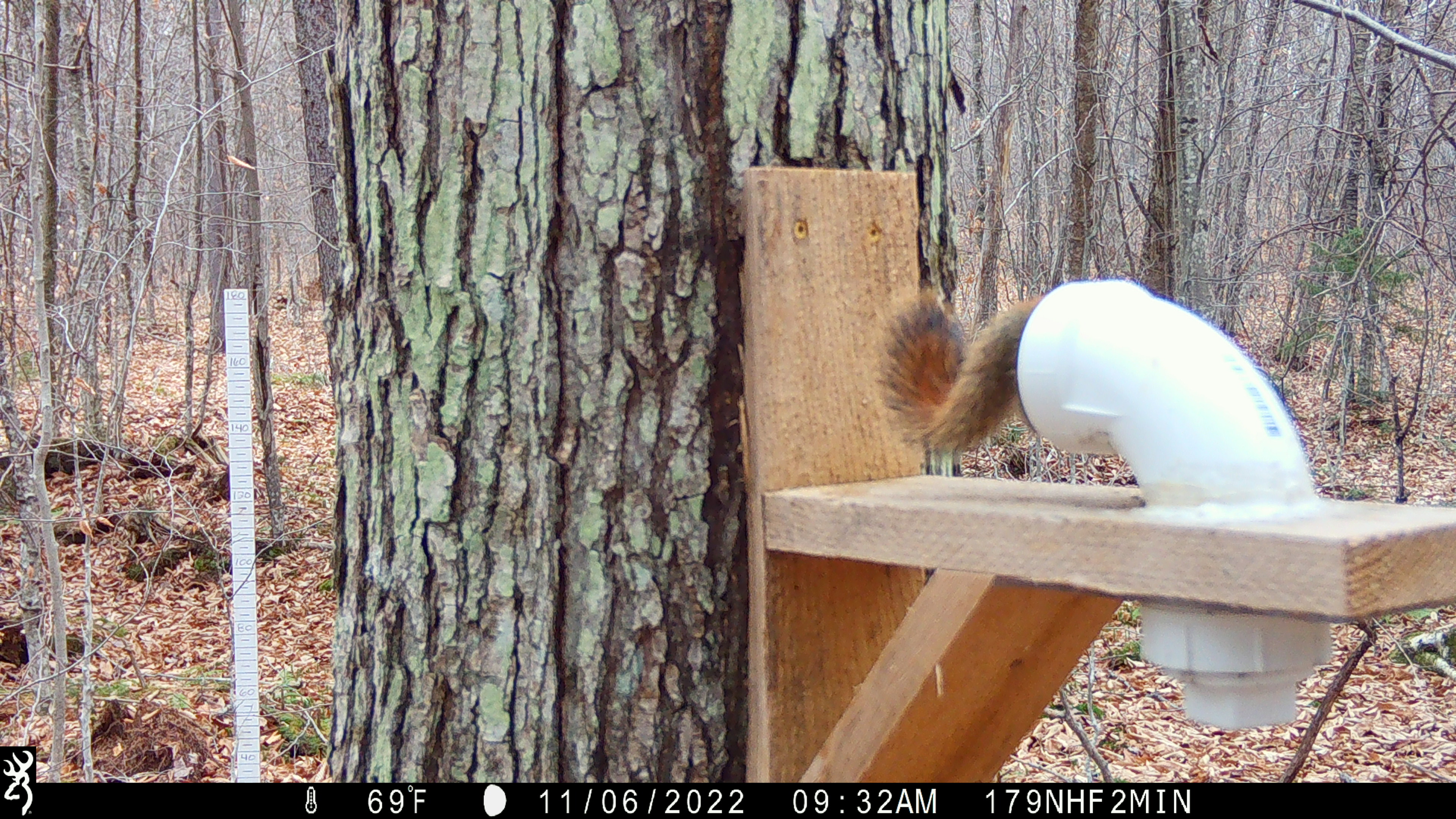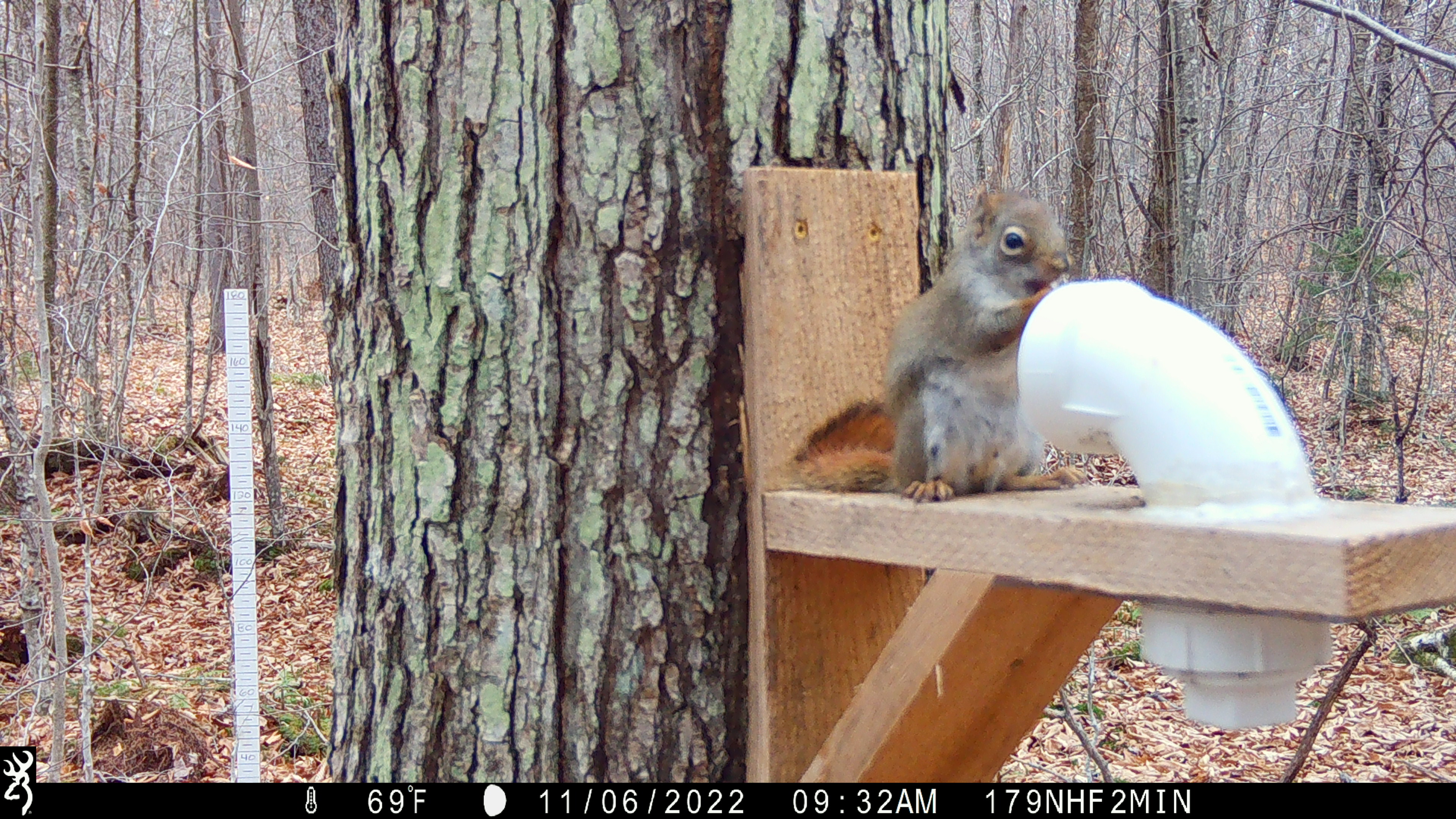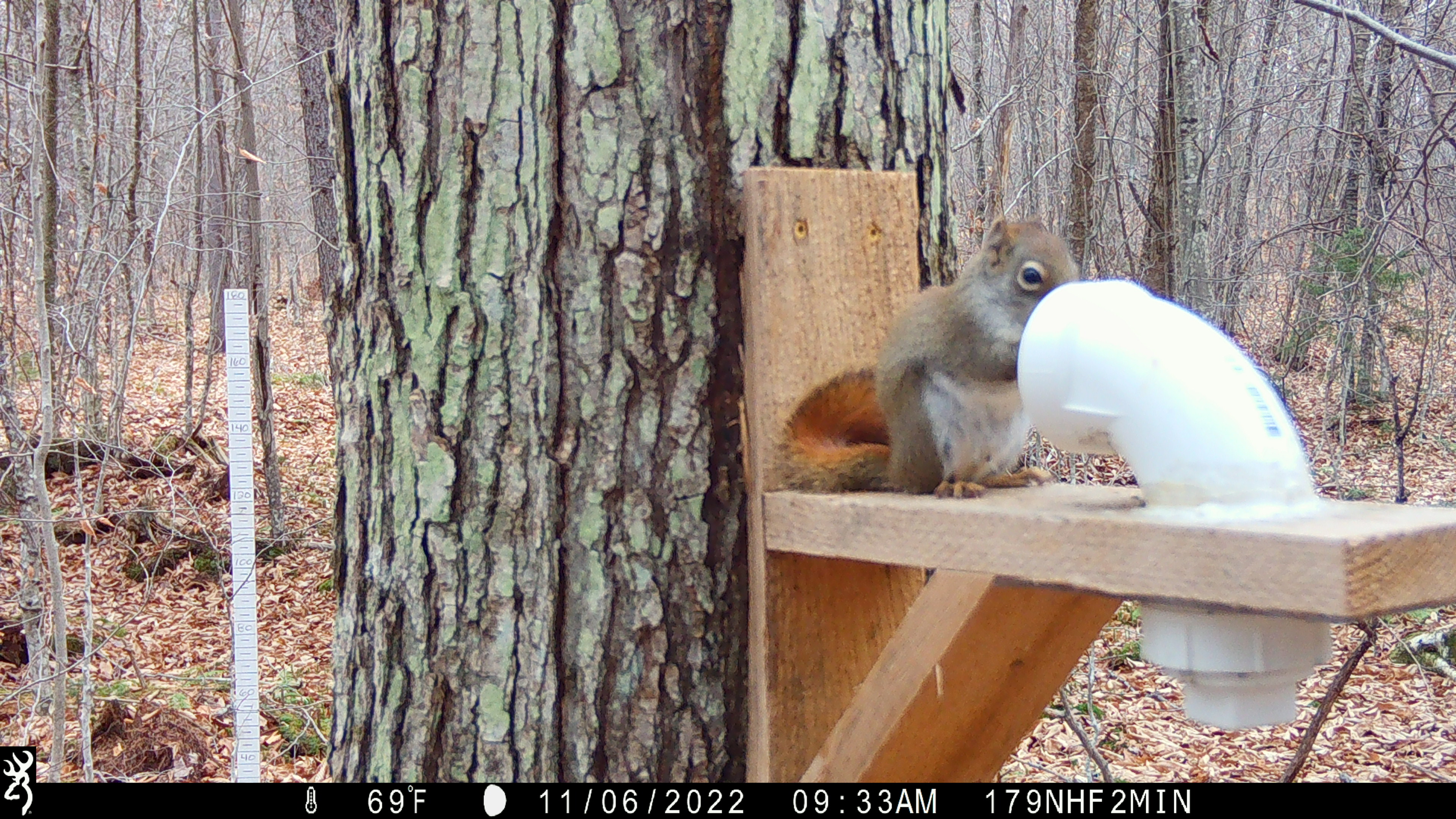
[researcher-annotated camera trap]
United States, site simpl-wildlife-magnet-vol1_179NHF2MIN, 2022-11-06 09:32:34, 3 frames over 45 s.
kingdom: Animalia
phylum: Chordata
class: Mammalia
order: Rodentia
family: Sciuridae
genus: Tamiasciurus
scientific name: Tamiasciurus hudsonicus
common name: red squirrel